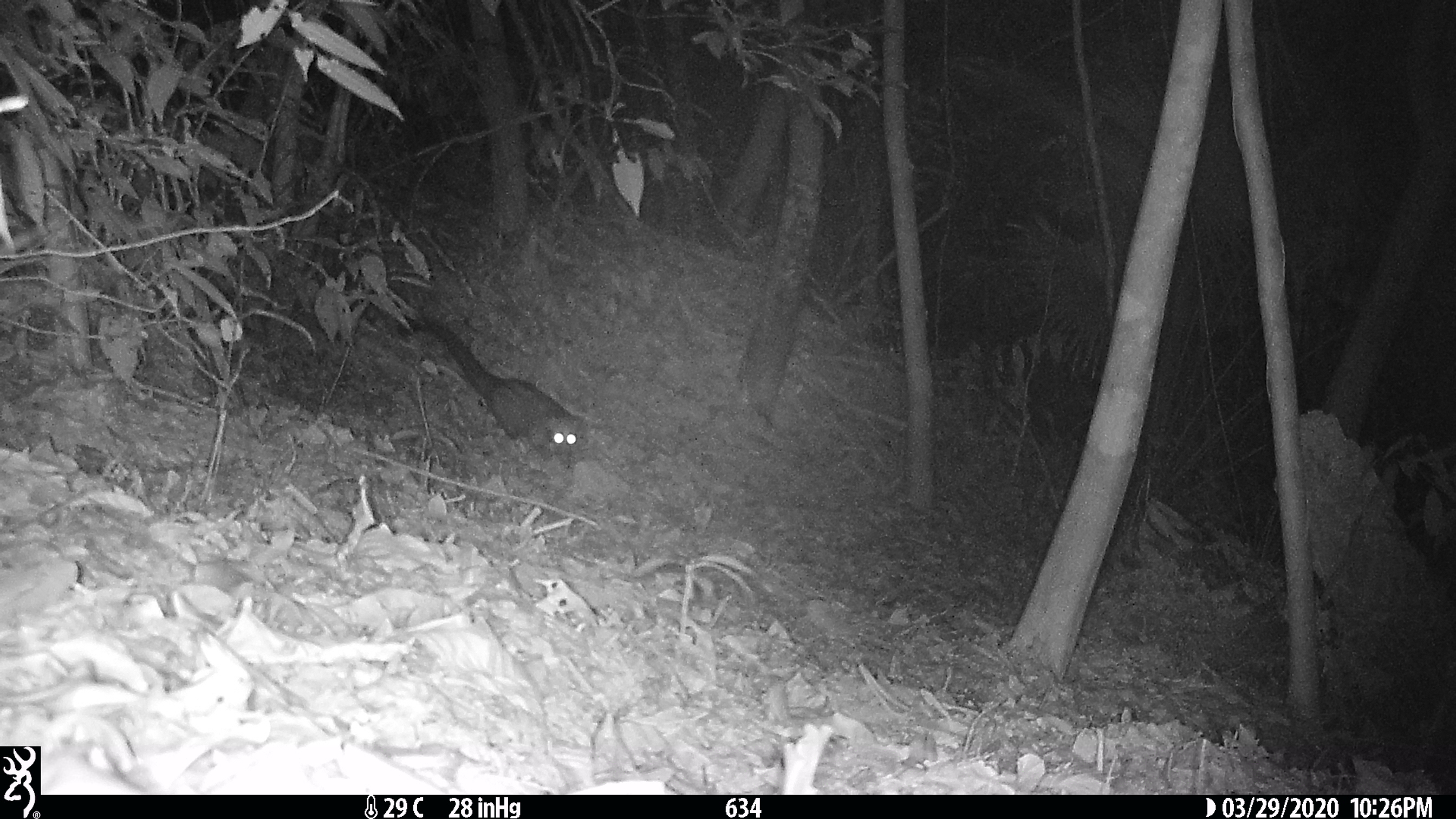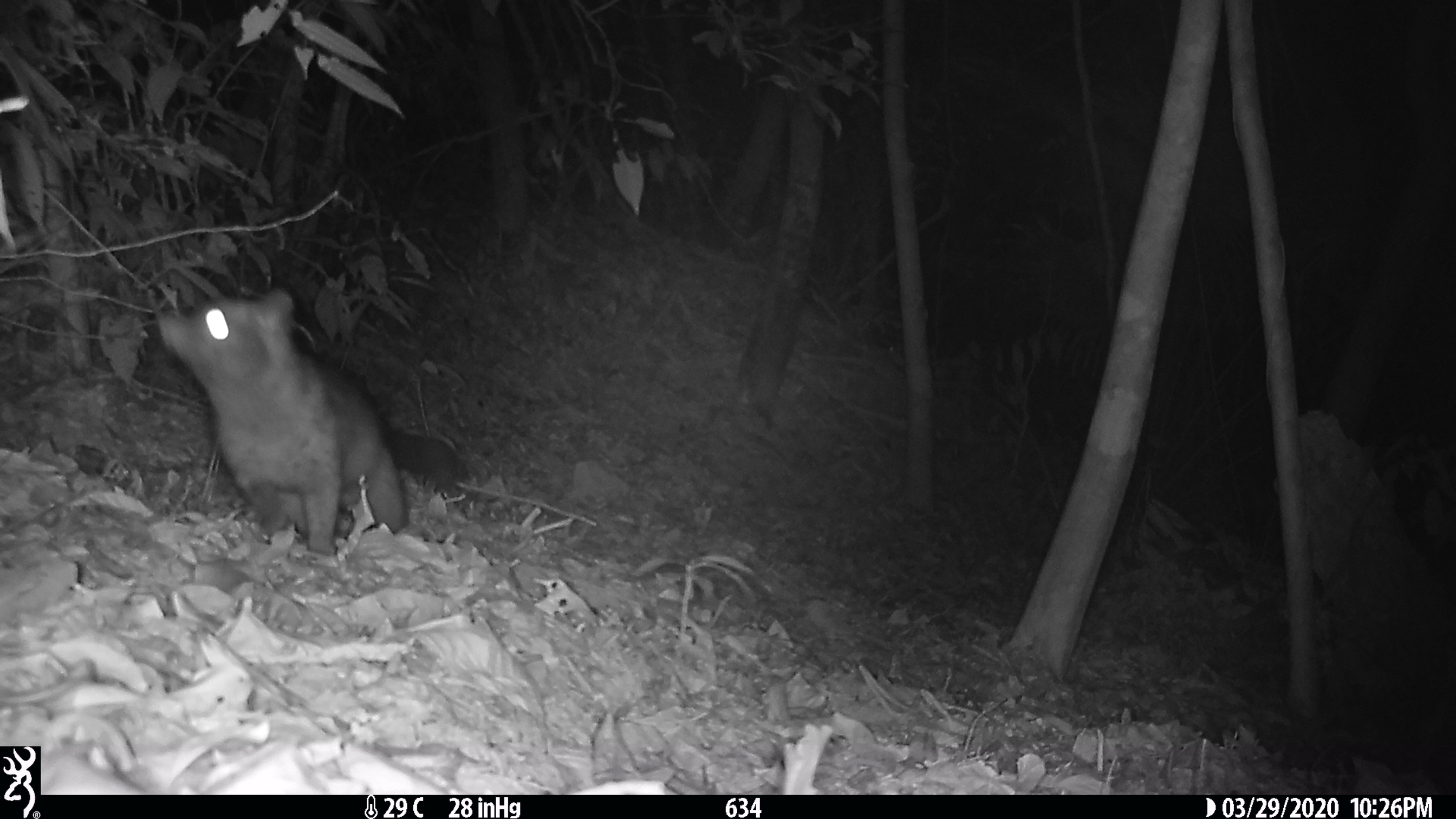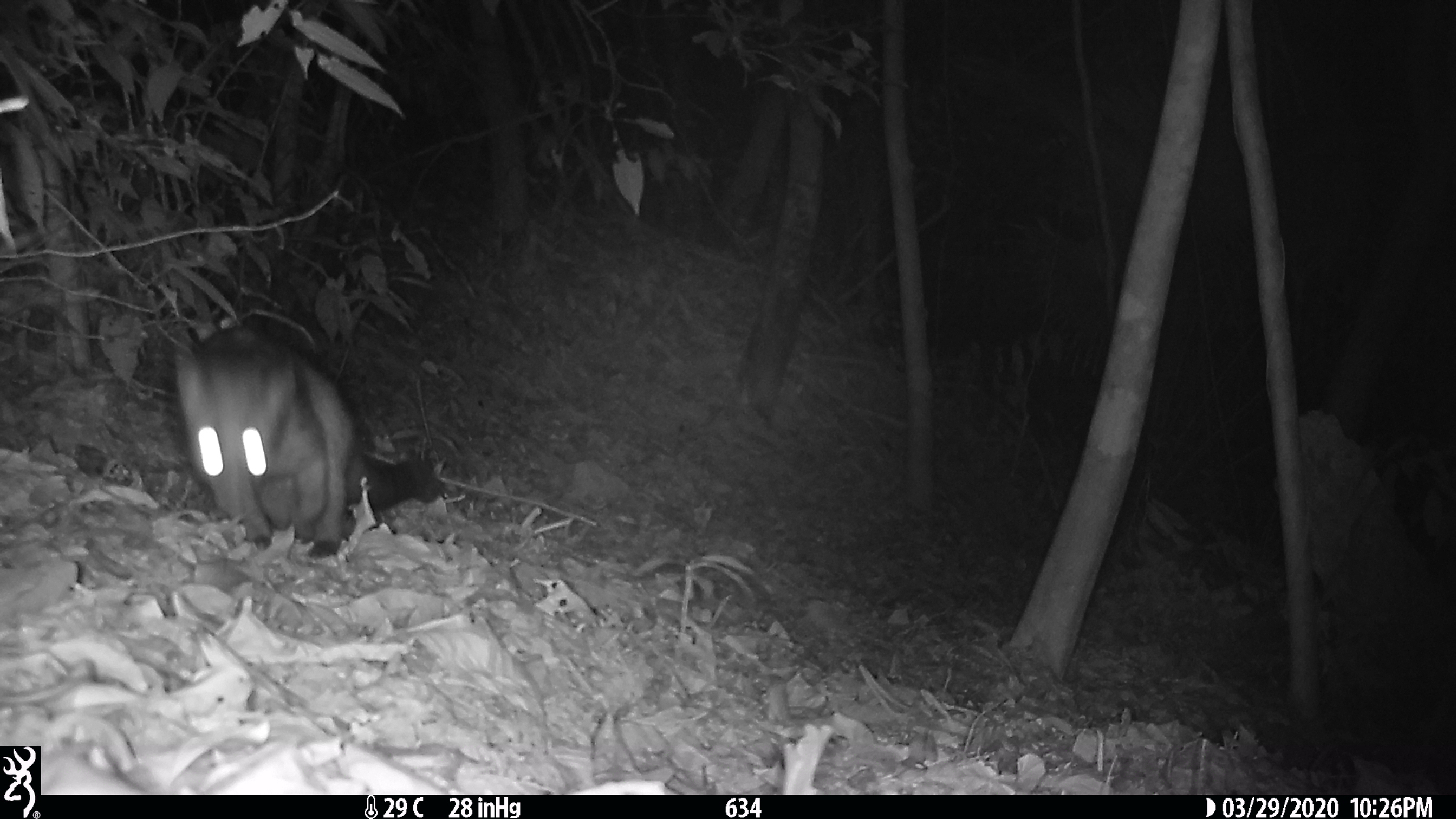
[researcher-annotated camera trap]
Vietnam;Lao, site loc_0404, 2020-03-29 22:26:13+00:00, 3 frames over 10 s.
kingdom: Animalia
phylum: Chordata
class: Mammalia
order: Carnivora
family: Viverridae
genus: Paradoxurus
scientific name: Paradoxurus hermaphroditus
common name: common palm civet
Common palm civet (Paradoxurus hermaphroditus). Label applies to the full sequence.